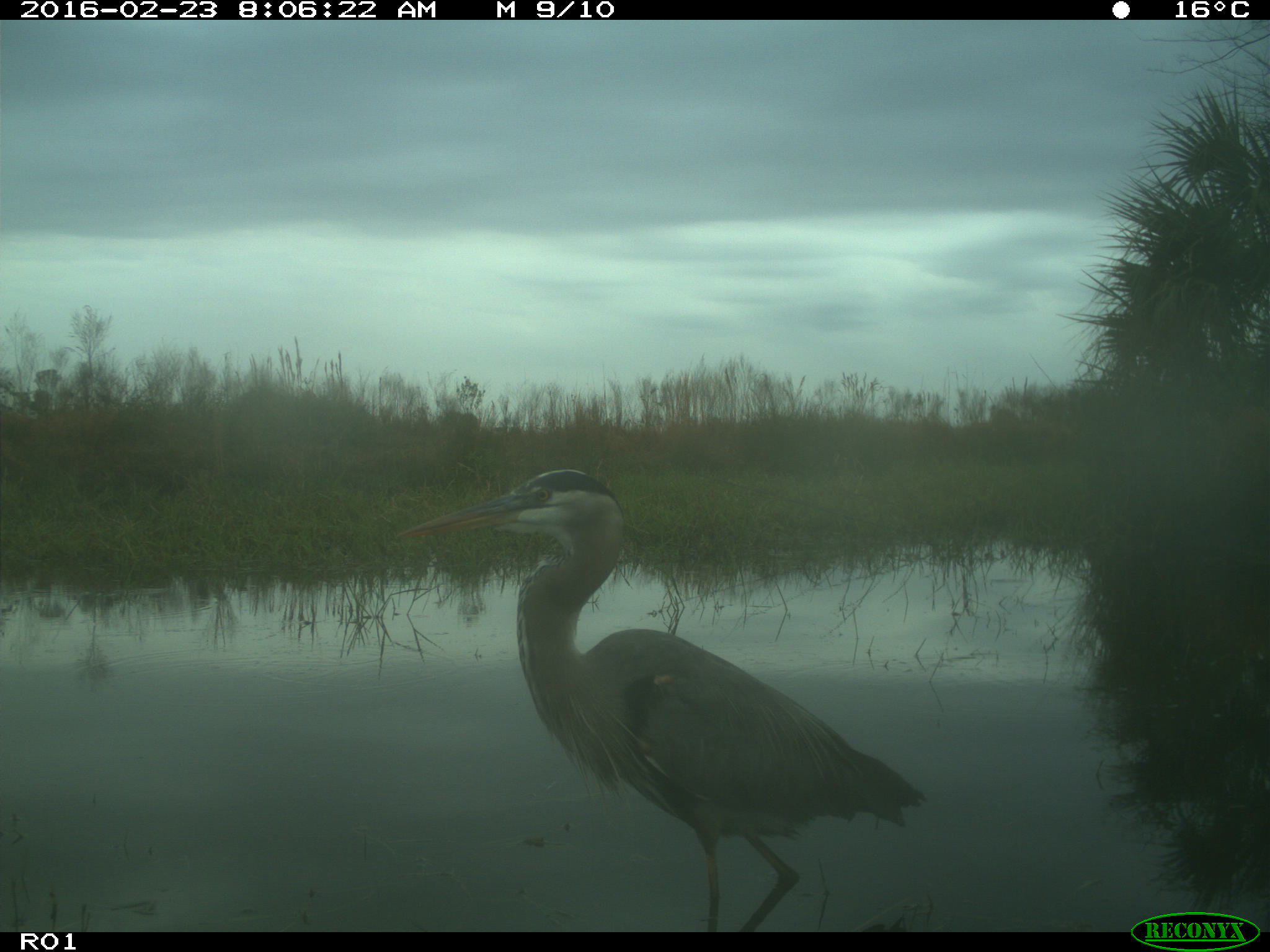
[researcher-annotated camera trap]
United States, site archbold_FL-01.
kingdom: Animalia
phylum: Chordata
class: Aves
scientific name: Aves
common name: birds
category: unidentified bird